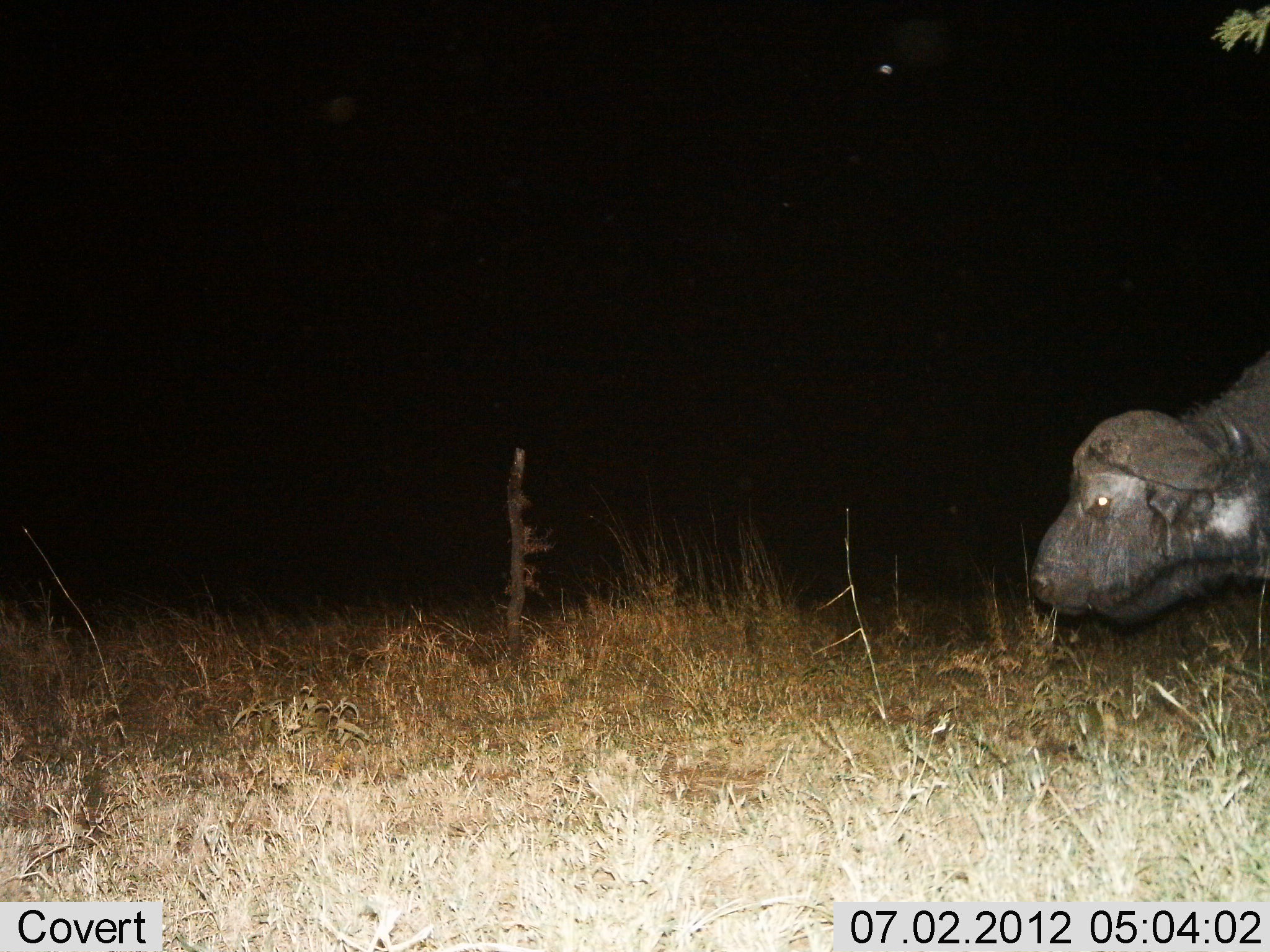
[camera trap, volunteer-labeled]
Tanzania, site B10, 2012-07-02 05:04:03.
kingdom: Animalia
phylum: Chordata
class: Mammalia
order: Artiodactyla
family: Bovidae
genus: Syncerus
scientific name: Syncerus caffer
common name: cape buffalo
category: buffalo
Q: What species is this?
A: Buffalo (cape buffalo) (Syncerus caffer).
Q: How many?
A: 1.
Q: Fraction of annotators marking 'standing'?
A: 60%.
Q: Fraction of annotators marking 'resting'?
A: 0%.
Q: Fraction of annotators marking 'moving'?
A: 40%.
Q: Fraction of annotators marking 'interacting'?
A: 0%.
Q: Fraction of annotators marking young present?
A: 0%.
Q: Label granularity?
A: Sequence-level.